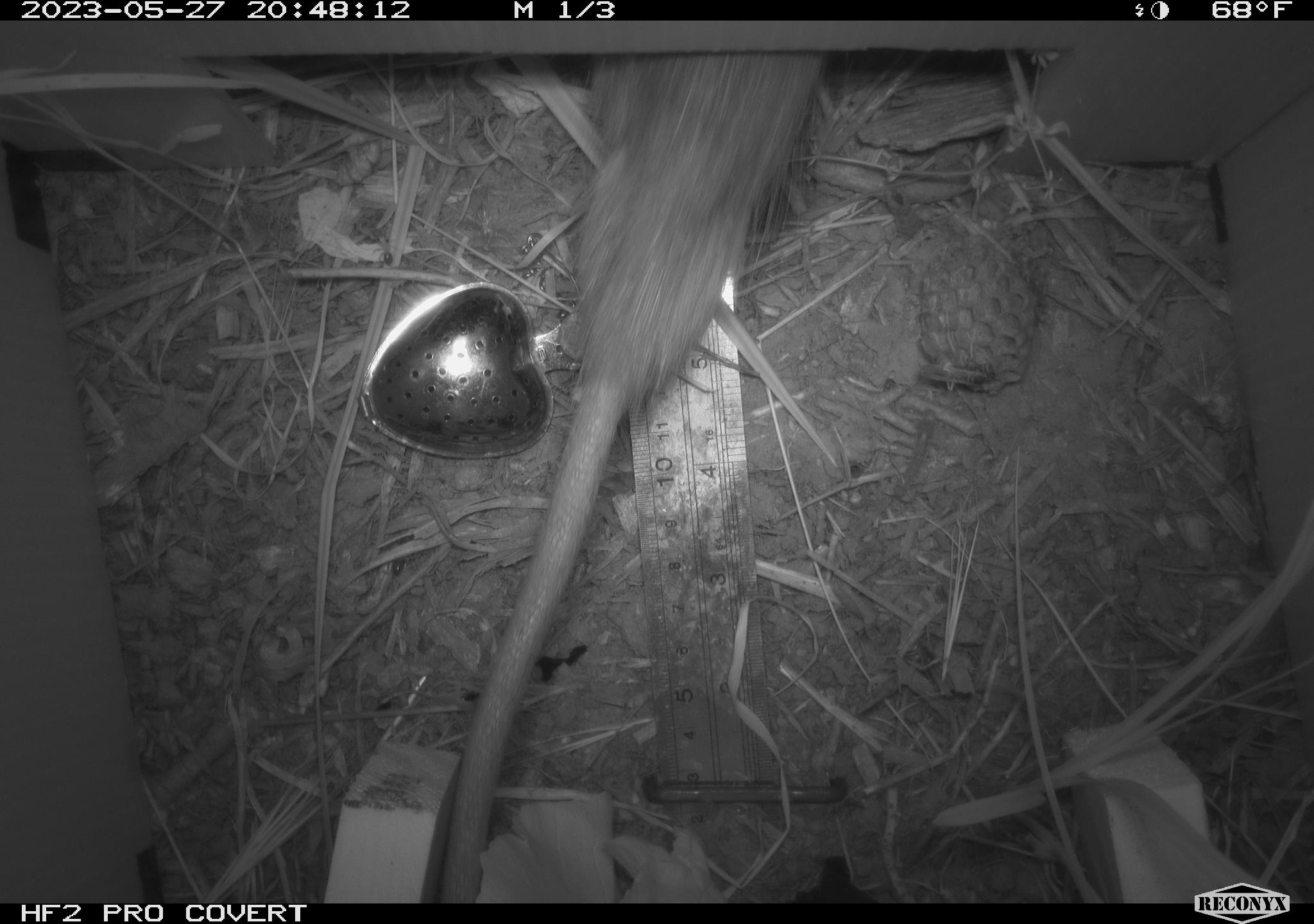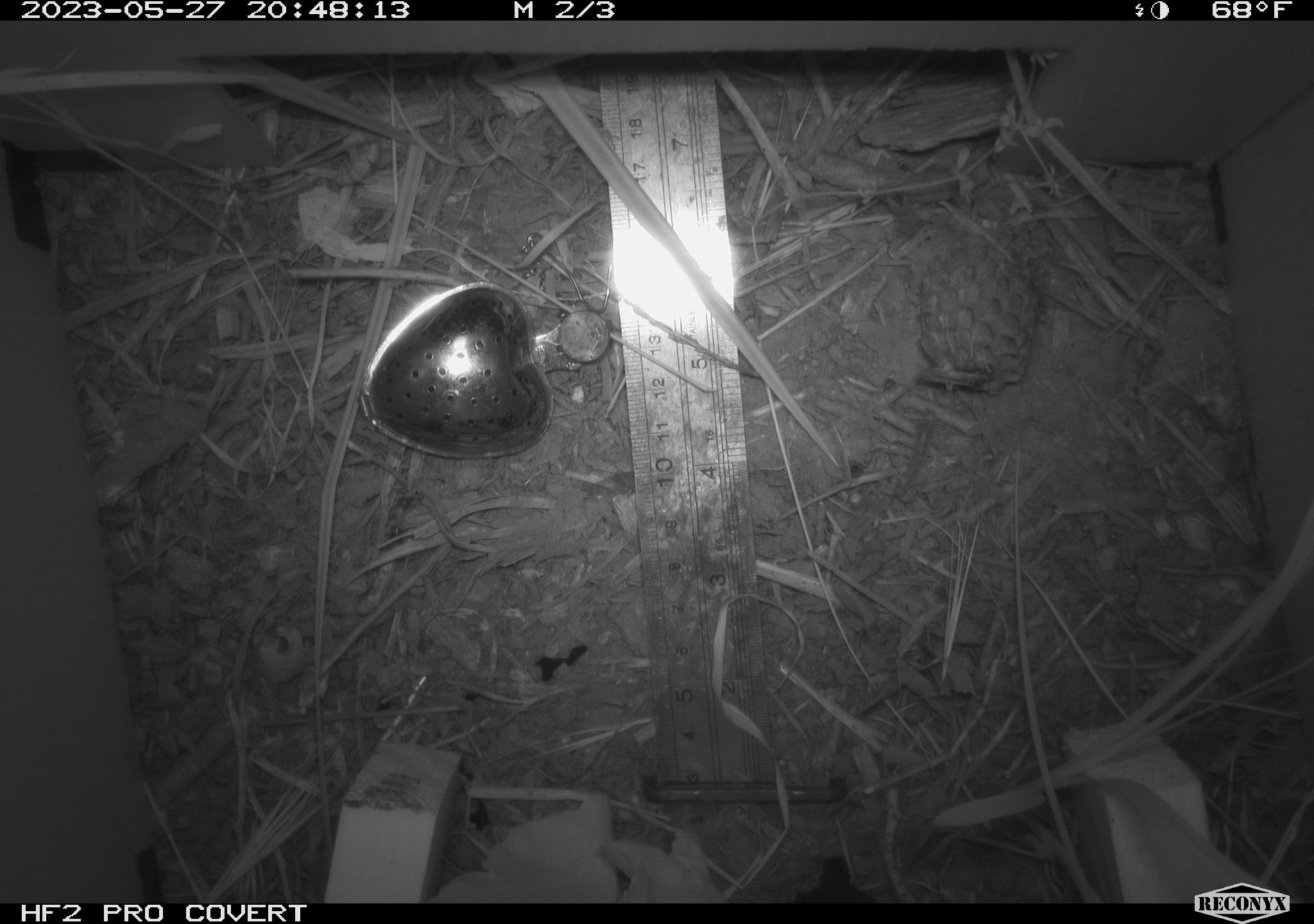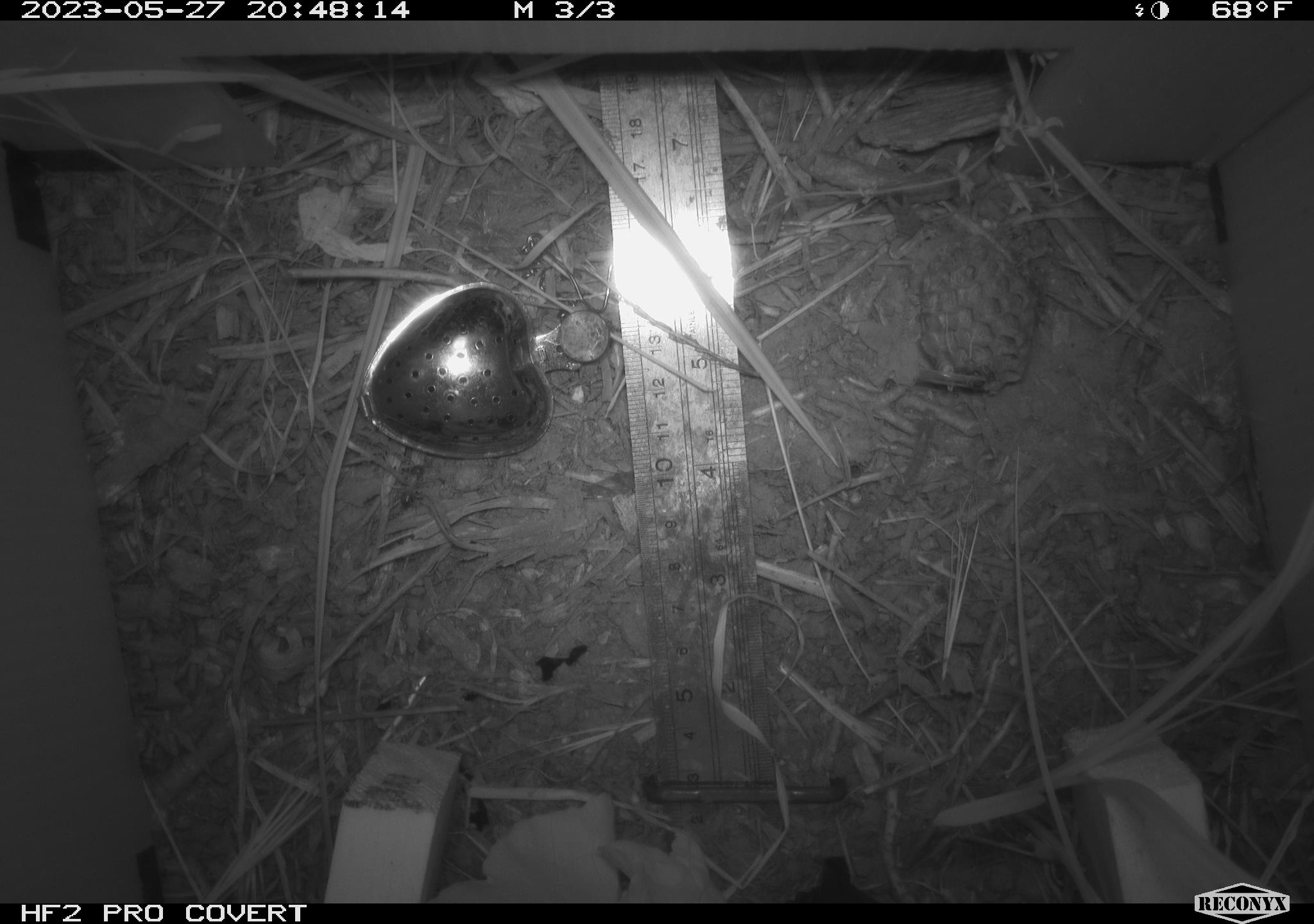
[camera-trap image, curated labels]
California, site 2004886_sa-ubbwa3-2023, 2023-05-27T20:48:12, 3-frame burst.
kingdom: Animalia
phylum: Chordata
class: Mammalia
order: Rodentia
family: Muridae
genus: Rattus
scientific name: Rattus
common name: rat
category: rattus species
Rattus species (rat) (Rattus).